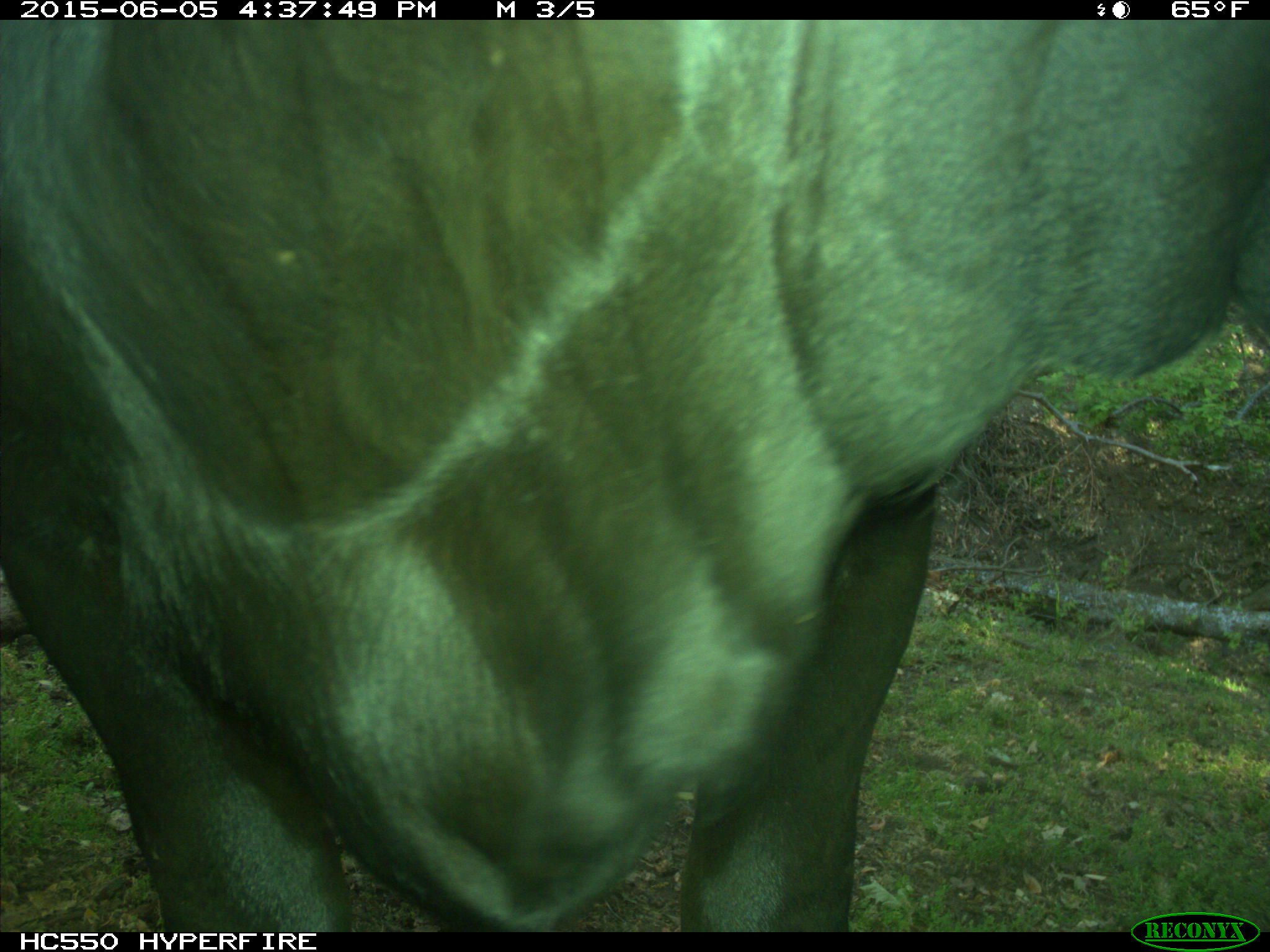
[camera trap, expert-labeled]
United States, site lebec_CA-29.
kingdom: Animalia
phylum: Chordata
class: Mammalia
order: Artiodactyla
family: Bovidae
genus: Bos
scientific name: Bos taurus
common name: domestic cow